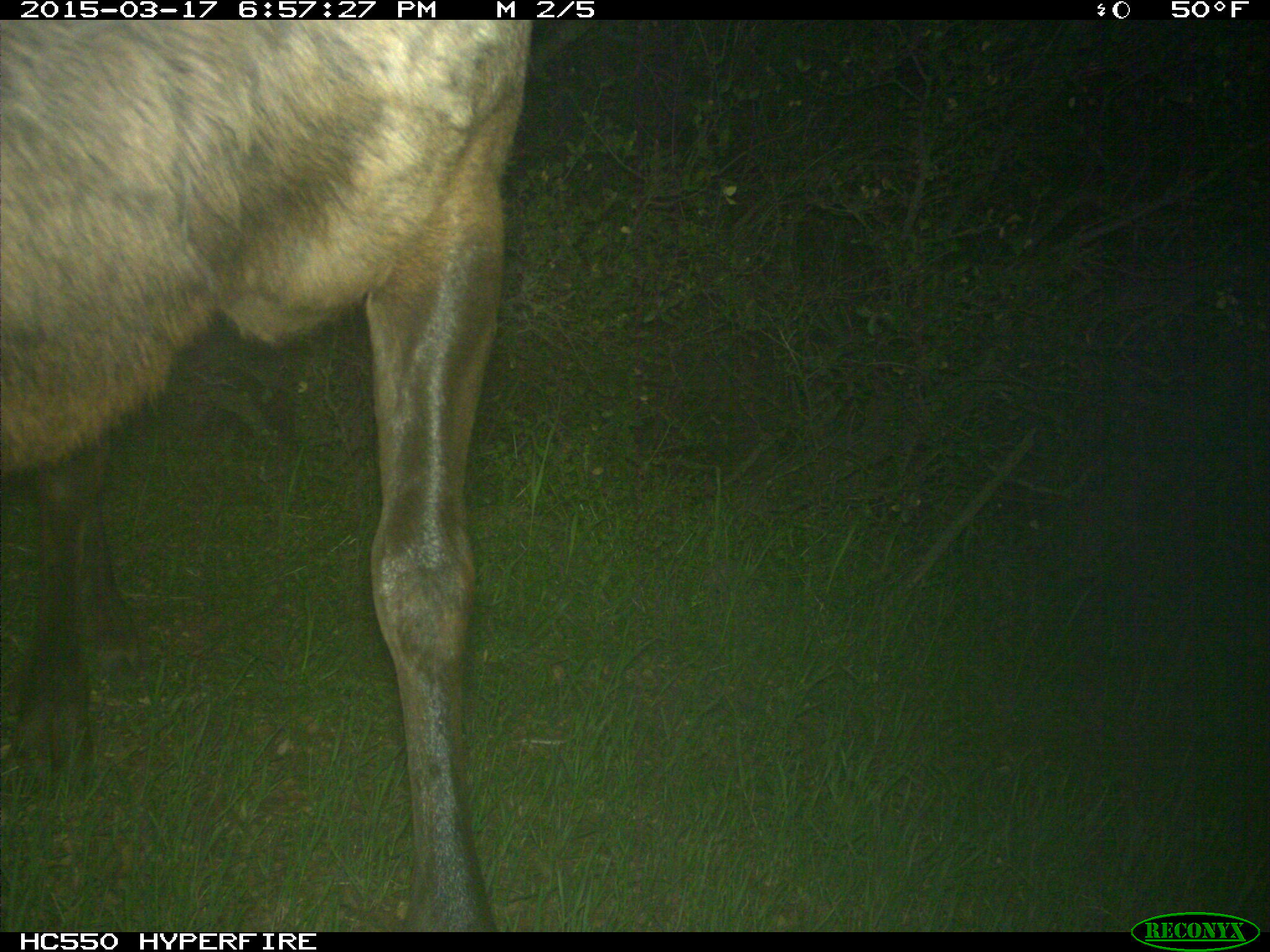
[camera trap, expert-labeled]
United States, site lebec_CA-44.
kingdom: Animalia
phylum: Chordata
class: Mammalia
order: Artiodactyla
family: Cervidae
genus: Cervus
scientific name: Cervus canadensis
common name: elk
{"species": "Cervus canadensis (elk)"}